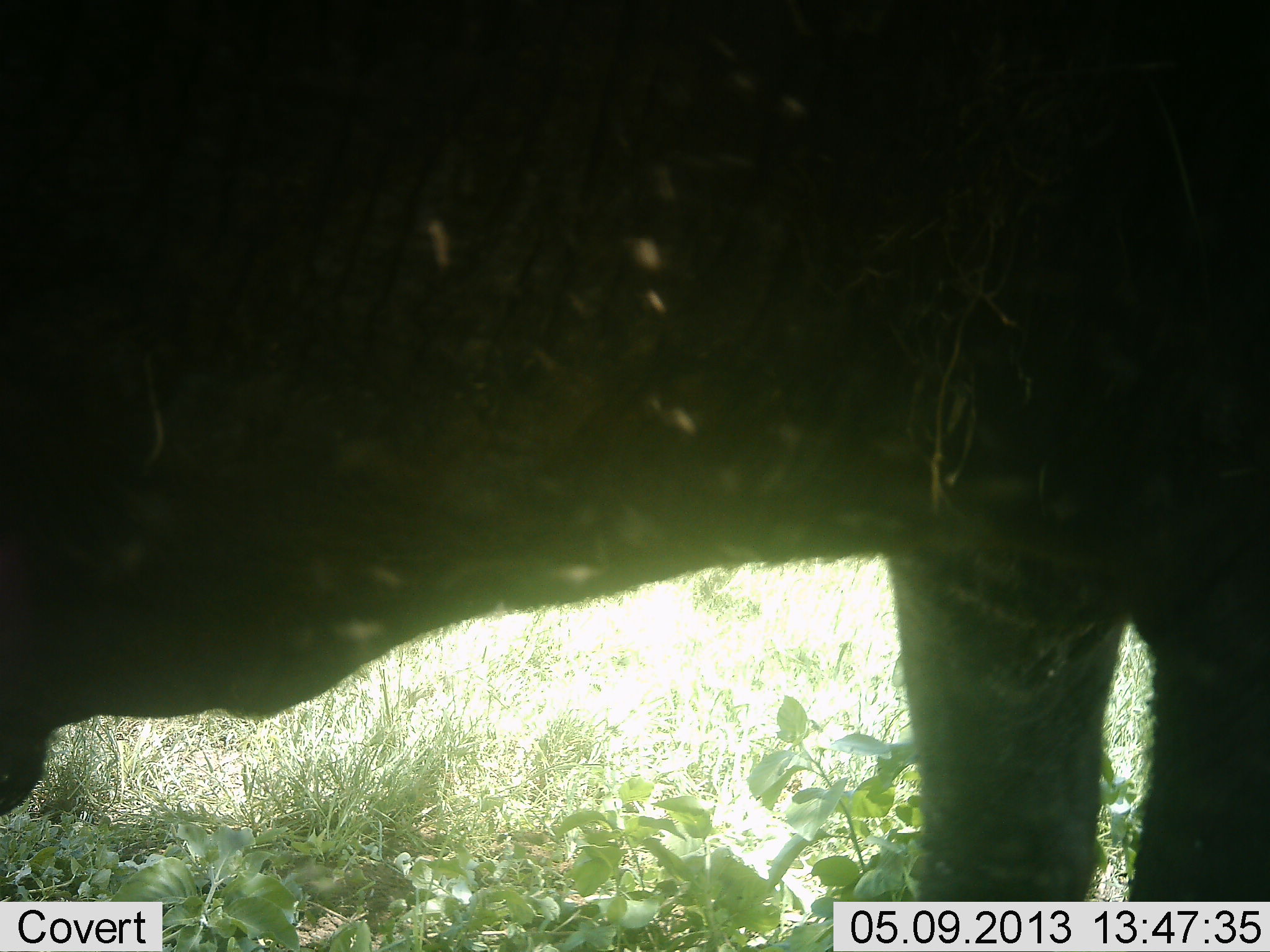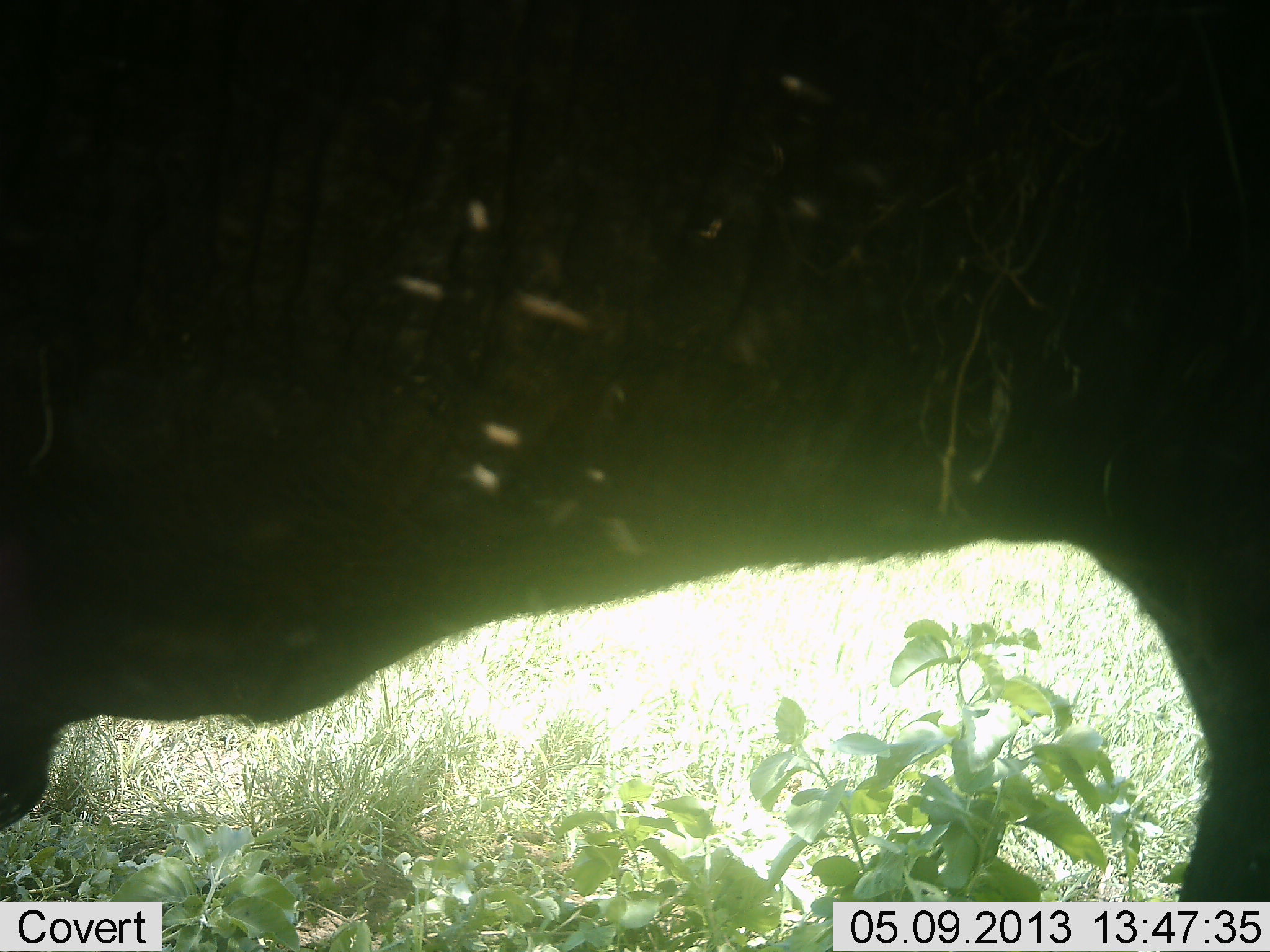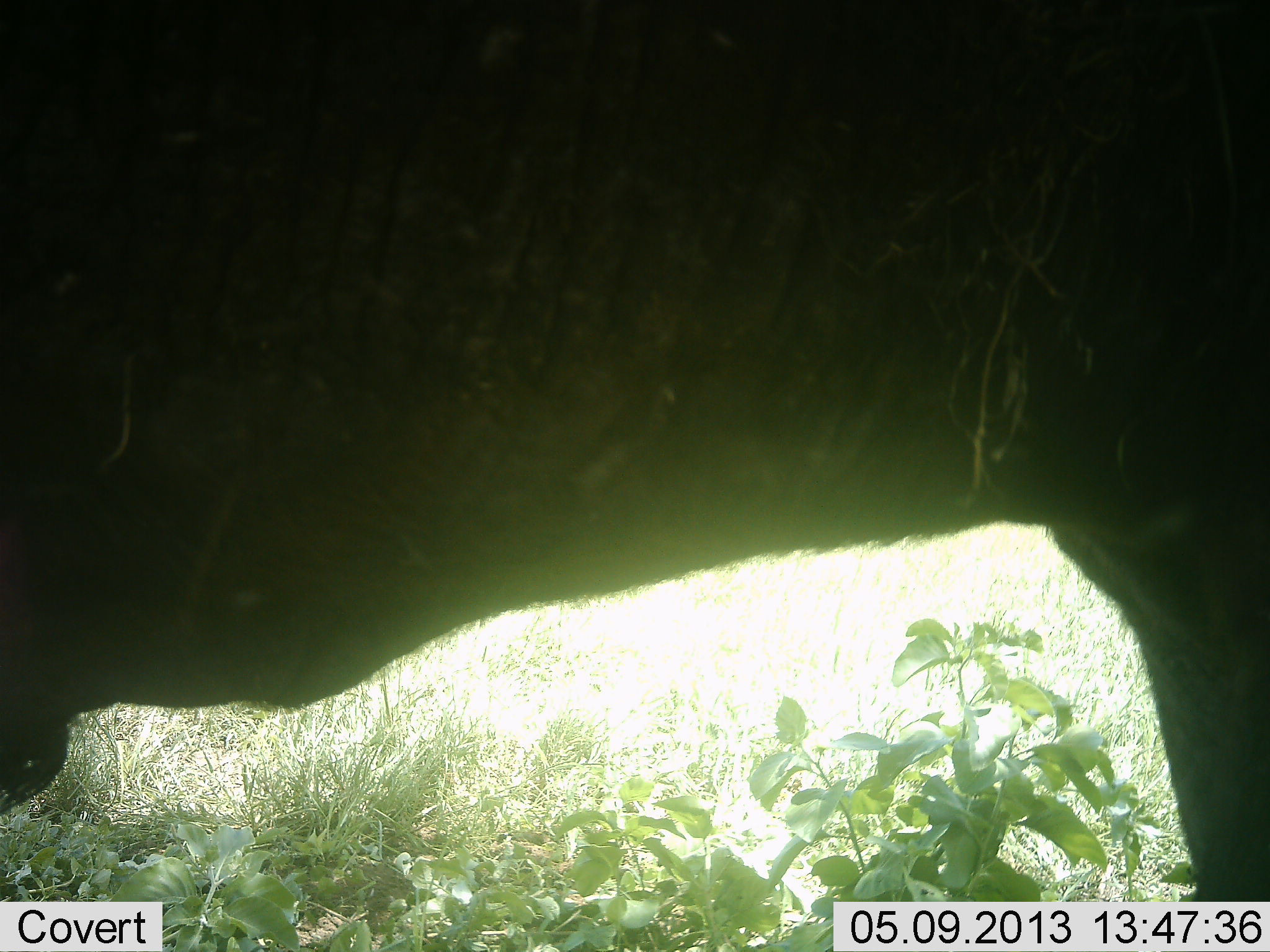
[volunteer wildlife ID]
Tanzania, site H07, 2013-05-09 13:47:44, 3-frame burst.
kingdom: Animalia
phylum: Chordata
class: Mammalia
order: Artiodactyla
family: Bovidae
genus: Syncerus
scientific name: Syncerus caffer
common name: cape buffalo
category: buffalo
Buffalo (cape buffalo) (Syncerus caffer), count 1. Behavior (volunteer vote fractions): standing 100%, resting 0%, moving 0%, interacting 0%. Young present (vote fraction): 0%. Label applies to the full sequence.